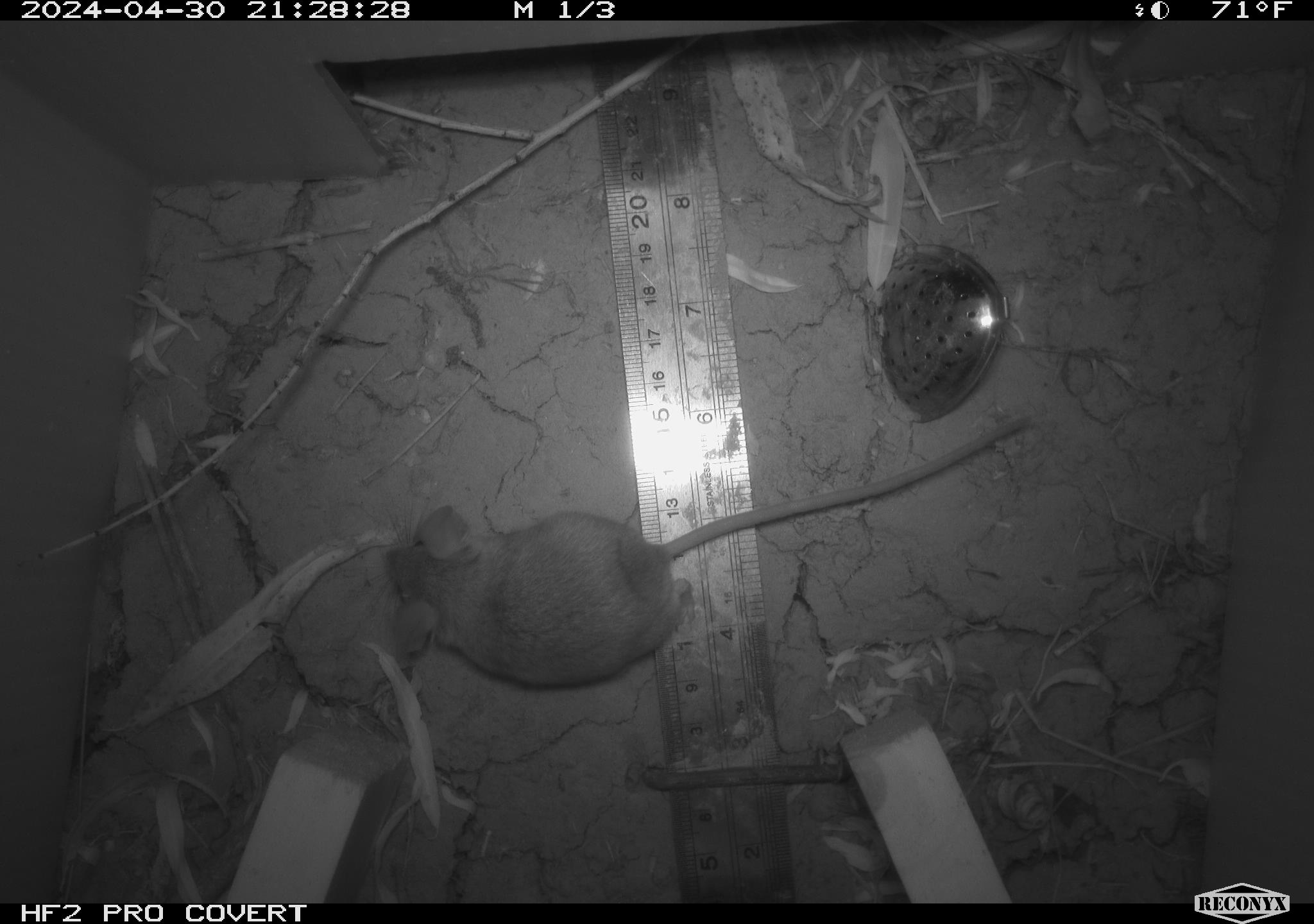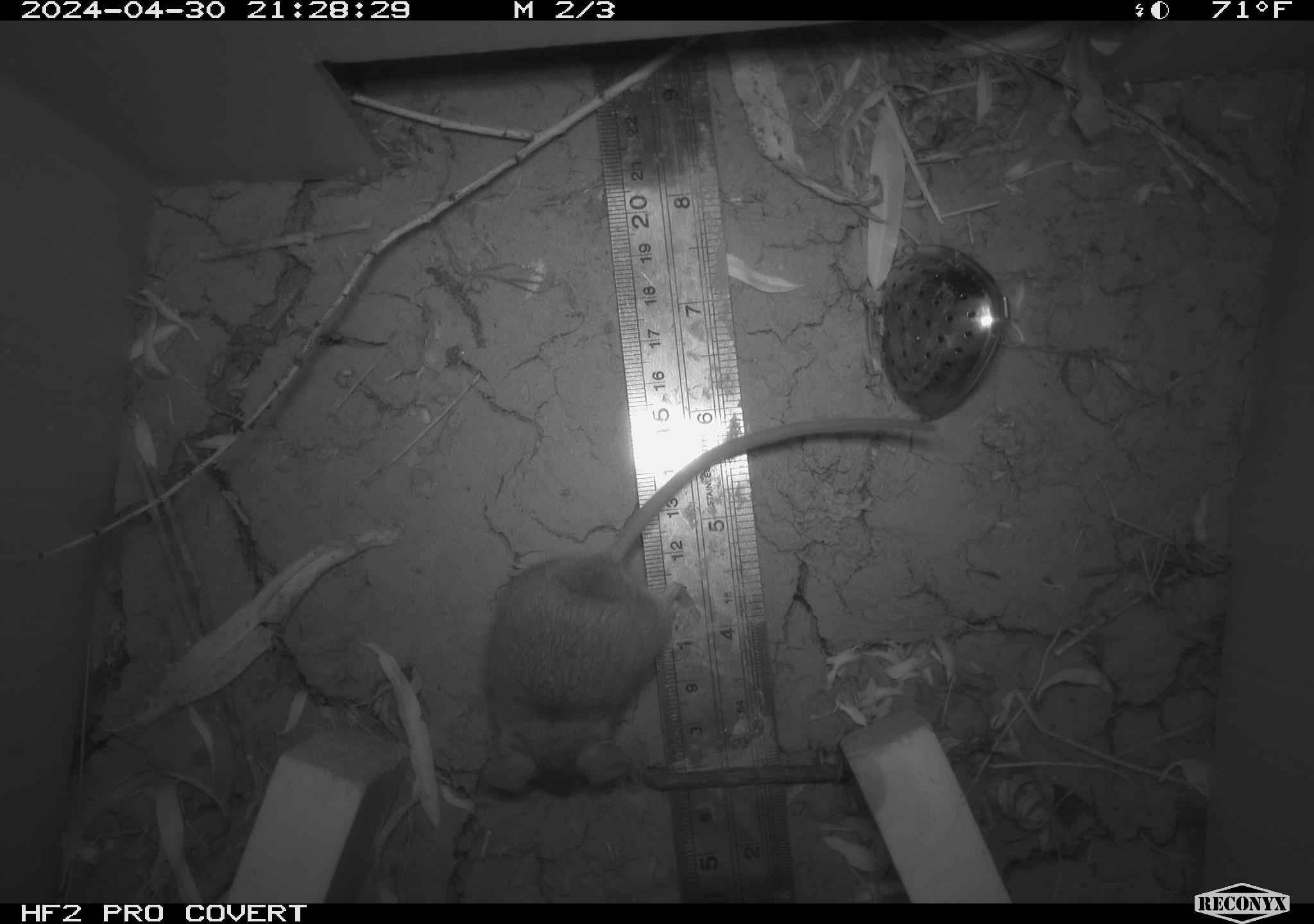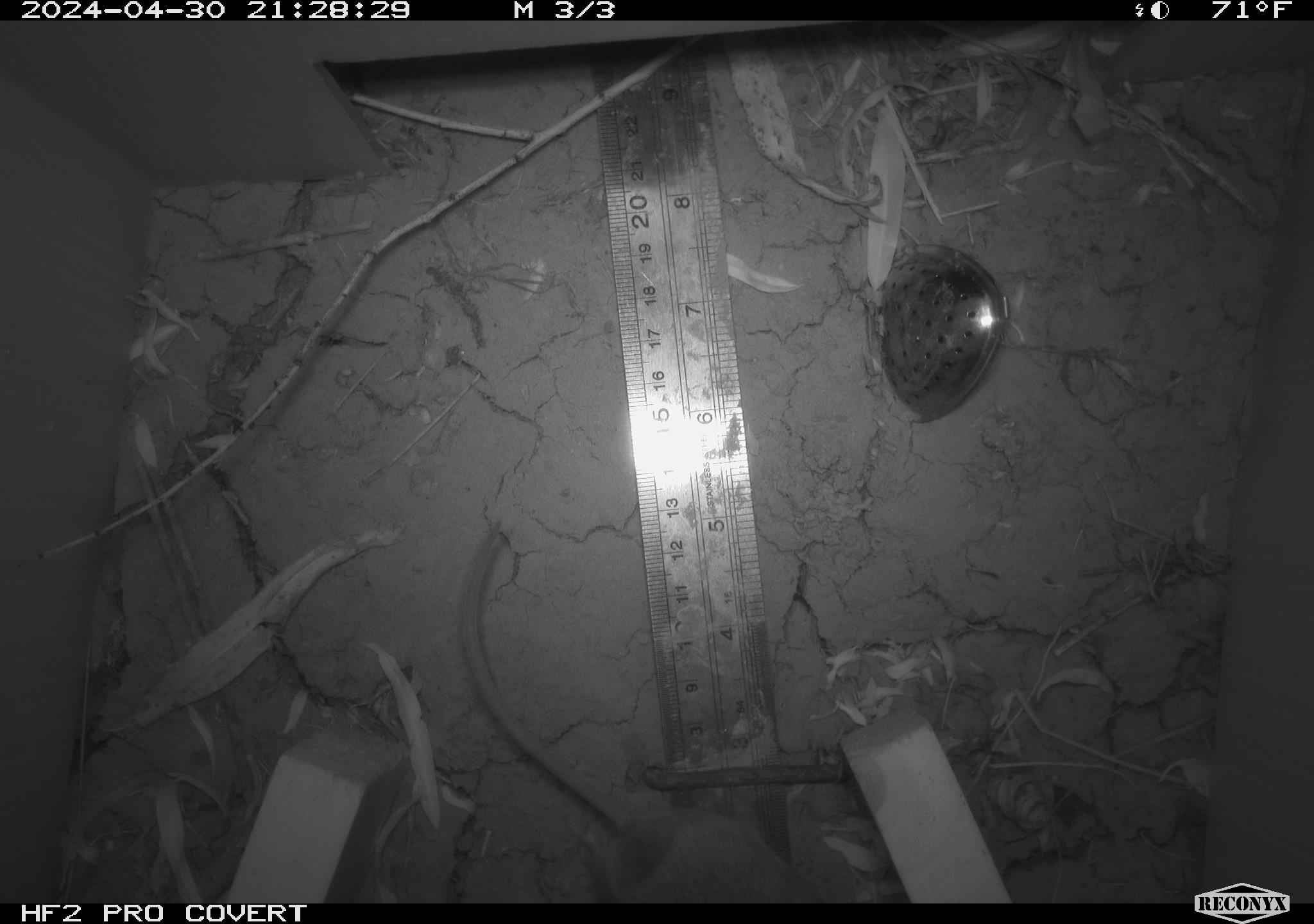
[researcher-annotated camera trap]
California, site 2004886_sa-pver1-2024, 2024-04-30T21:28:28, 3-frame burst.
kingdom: Animalia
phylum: Chordata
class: Mammalia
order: Rodentia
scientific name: Rodentia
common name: mouse species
Mouse species (Rodentia).